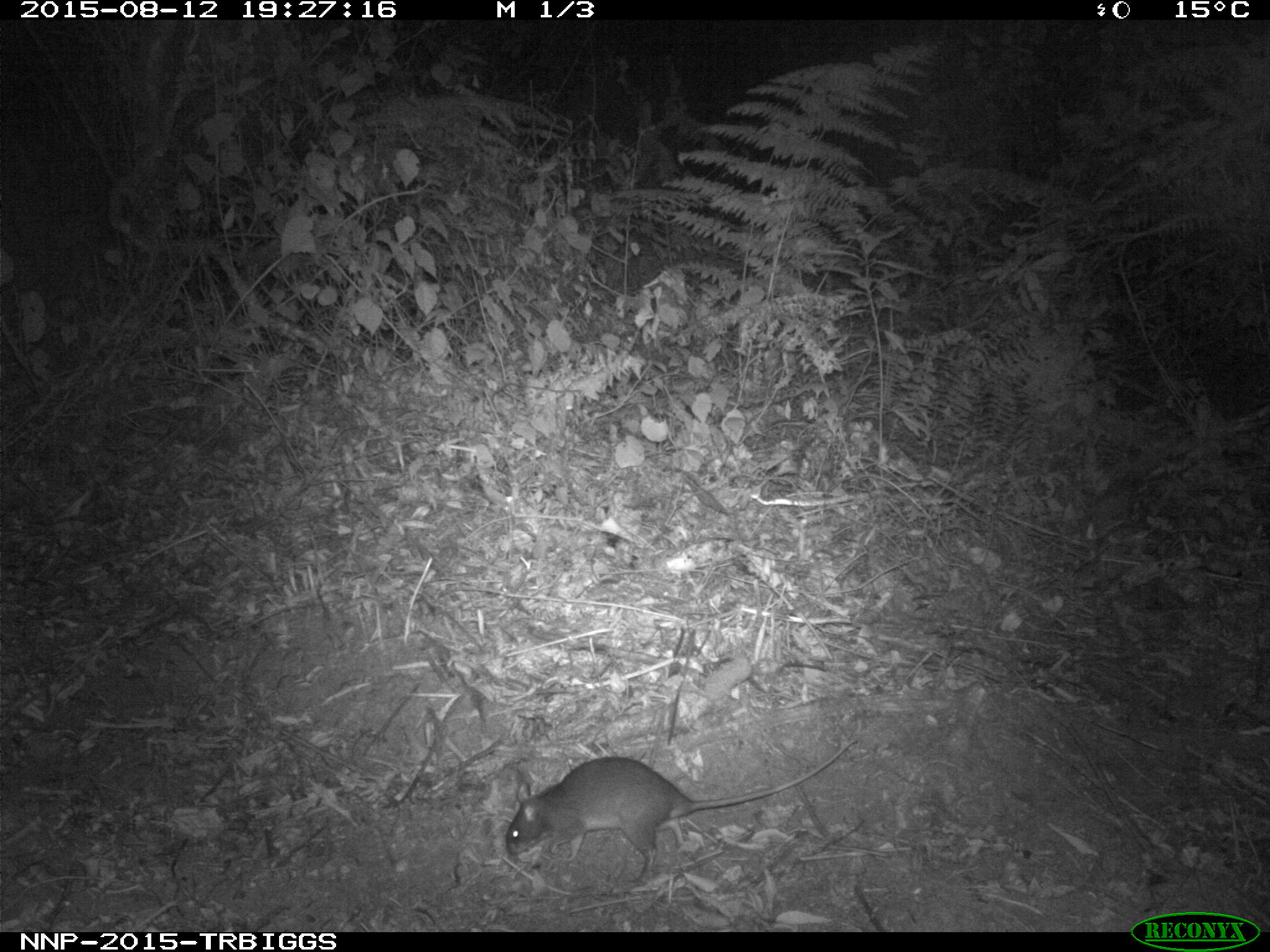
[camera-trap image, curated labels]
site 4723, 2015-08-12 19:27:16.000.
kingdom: Animalia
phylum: Chordata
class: Mammalia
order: Rodentia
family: Nesomyidae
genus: Cricetomys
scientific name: Cricetomys gambianus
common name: african giant pouched rat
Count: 1.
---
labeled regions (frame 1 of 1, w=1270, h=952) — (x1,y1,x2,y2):
cricetomys gambianus: (504,736,857,887)